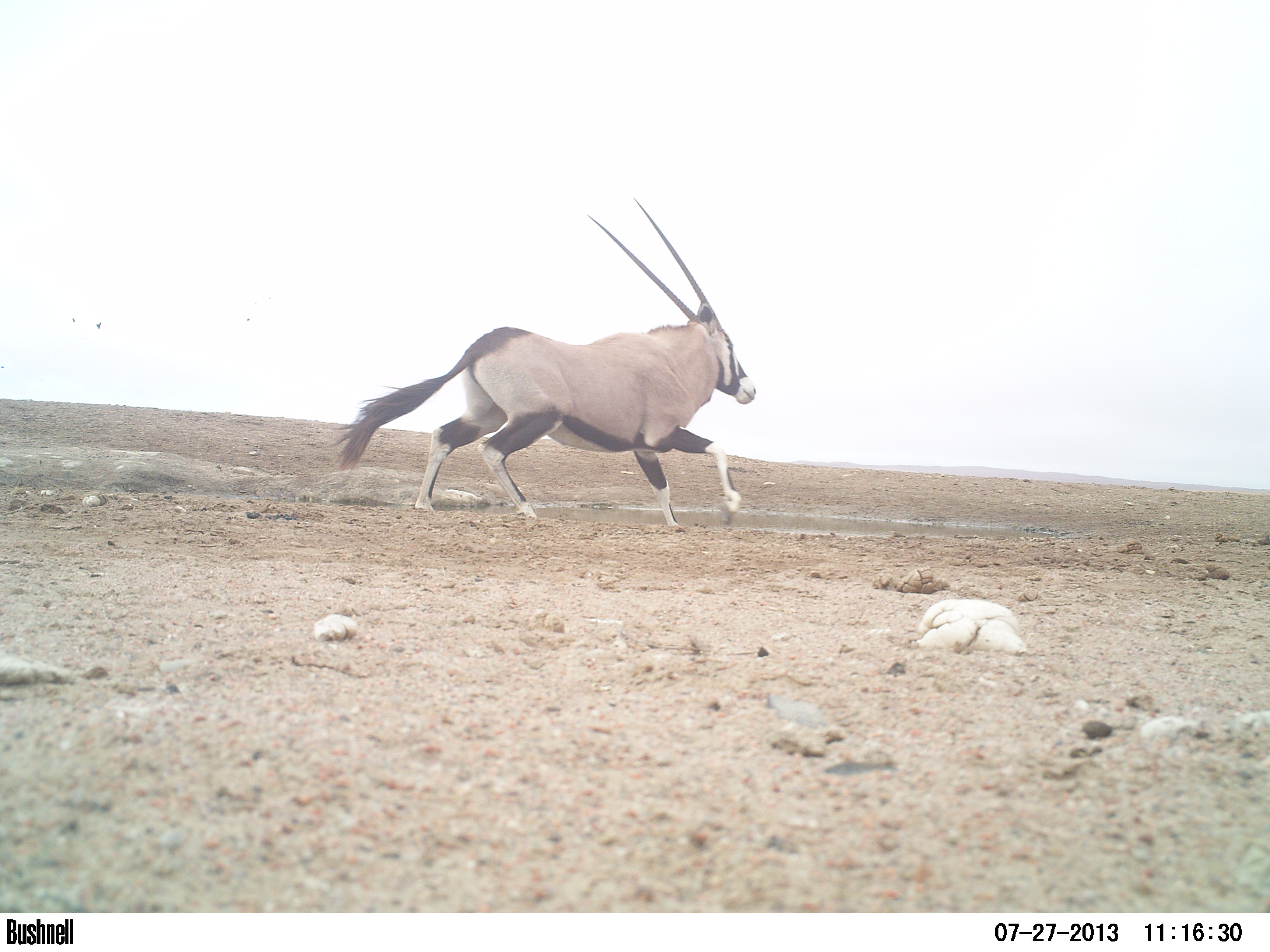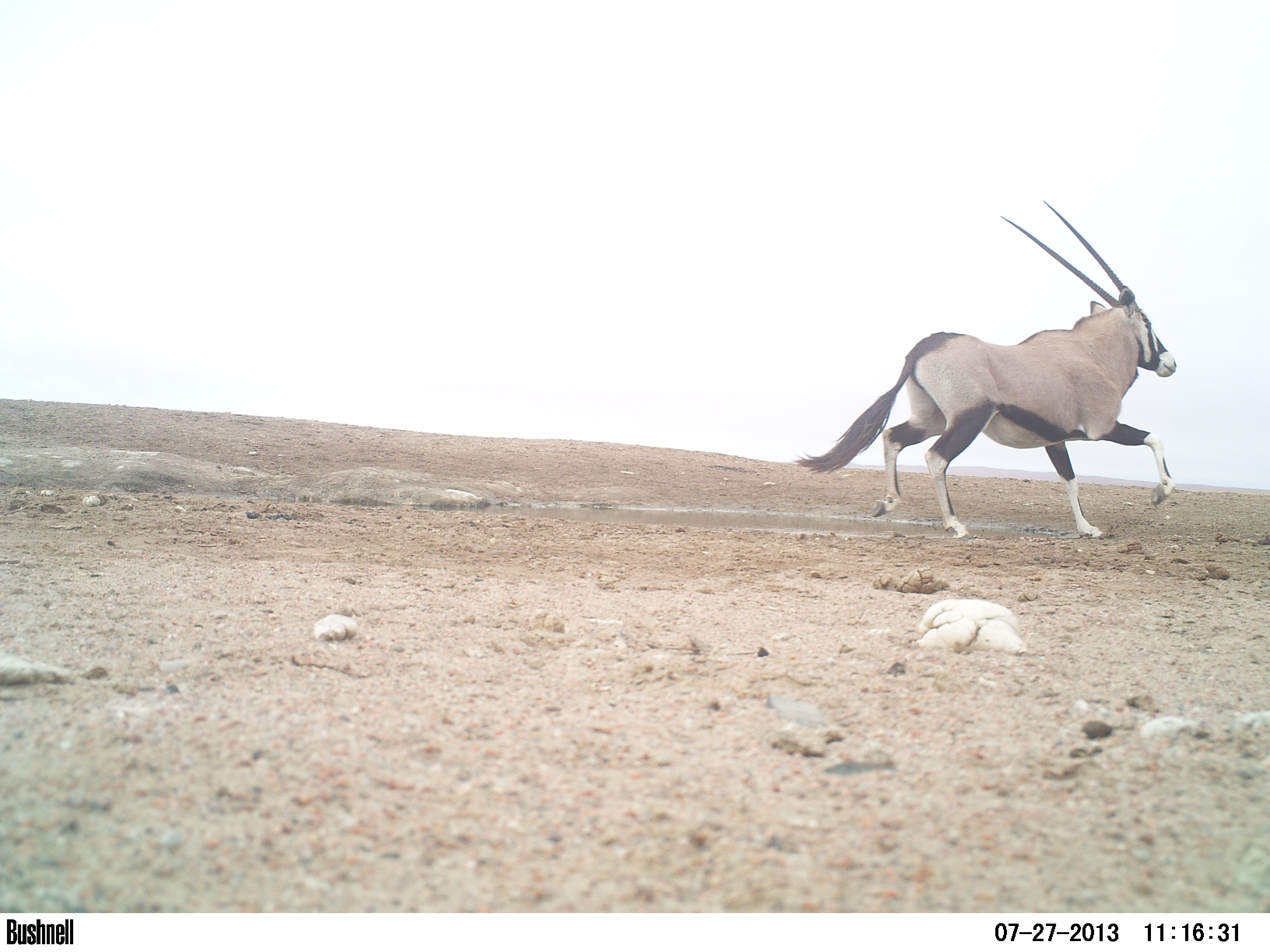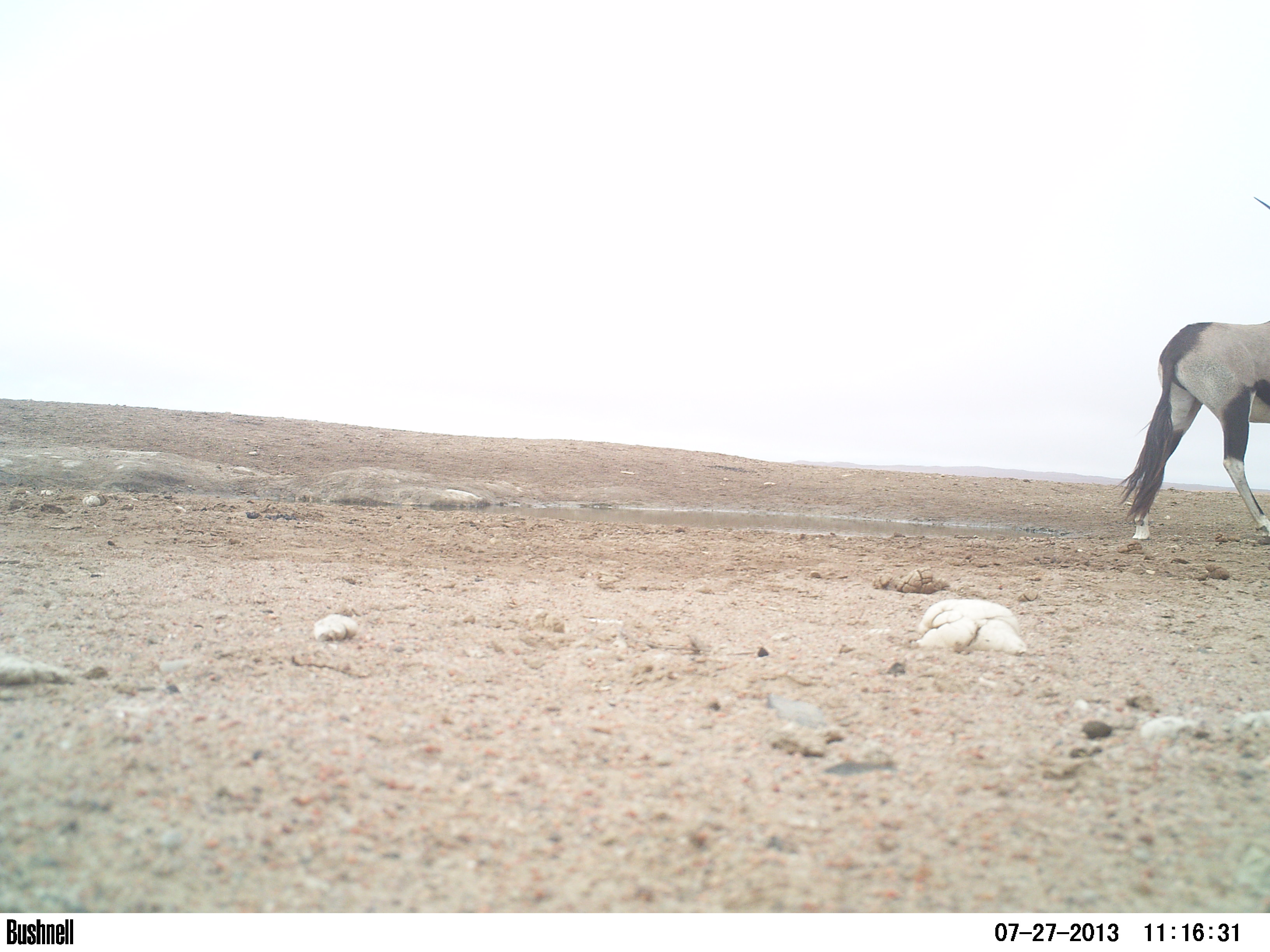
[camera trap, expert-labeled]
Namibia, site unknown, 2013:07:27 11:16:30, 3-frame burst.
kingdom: Animalia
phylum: Chordata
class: Mammalia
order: Artiodactyla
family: Bovidae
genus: Oryx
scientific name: Oryx gazella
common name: gemsbok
Oryx gazella (gemsbok).